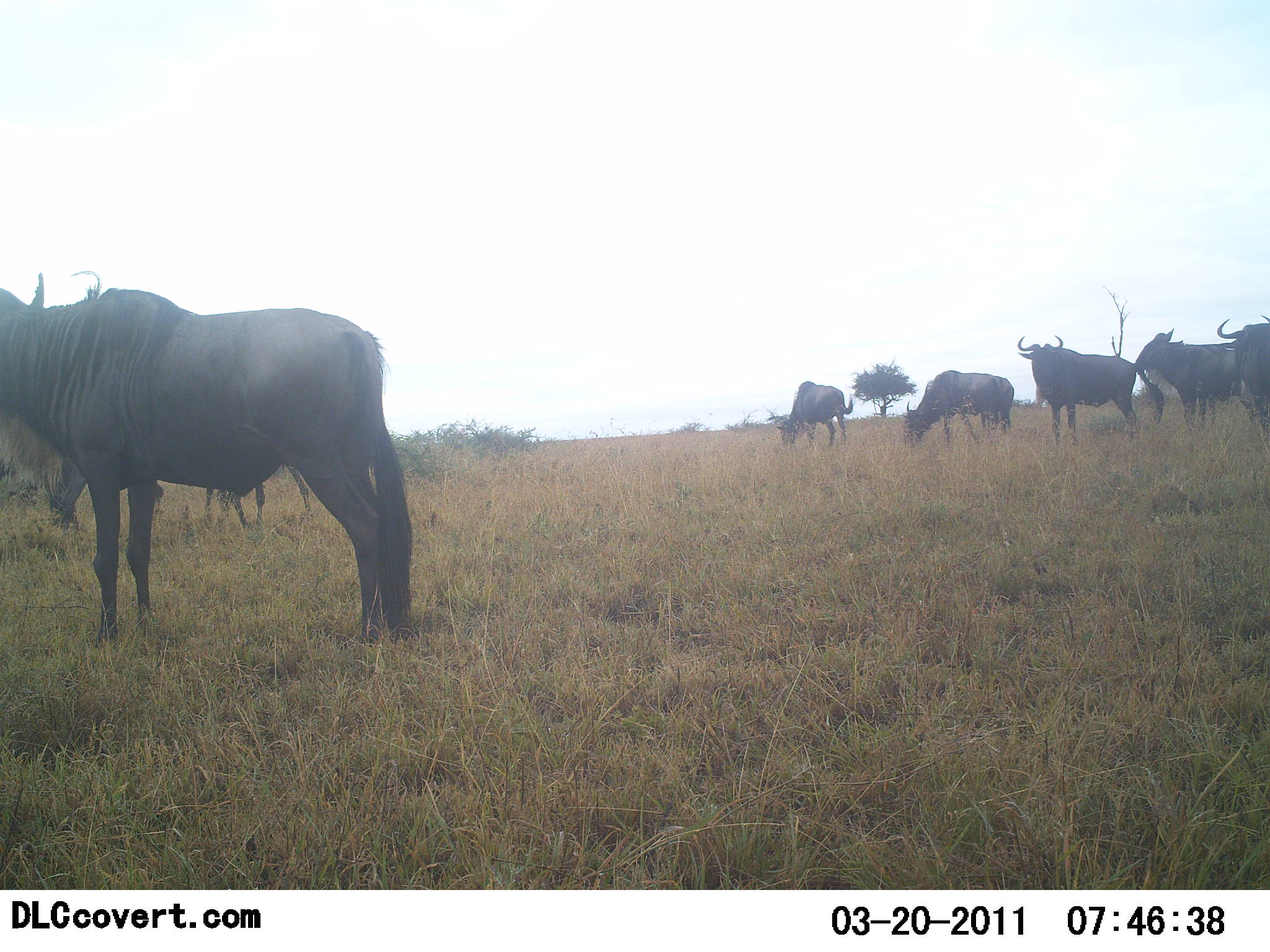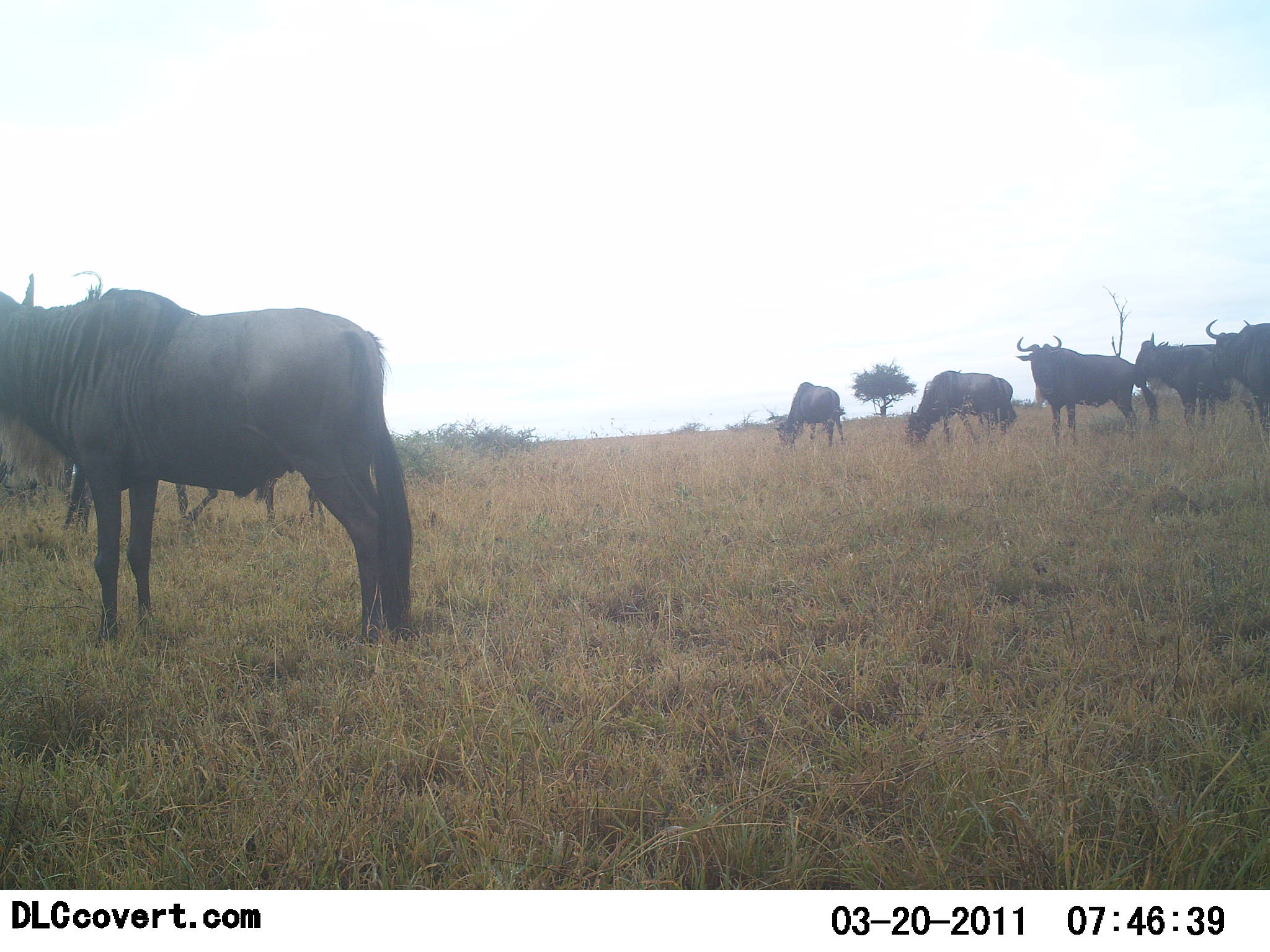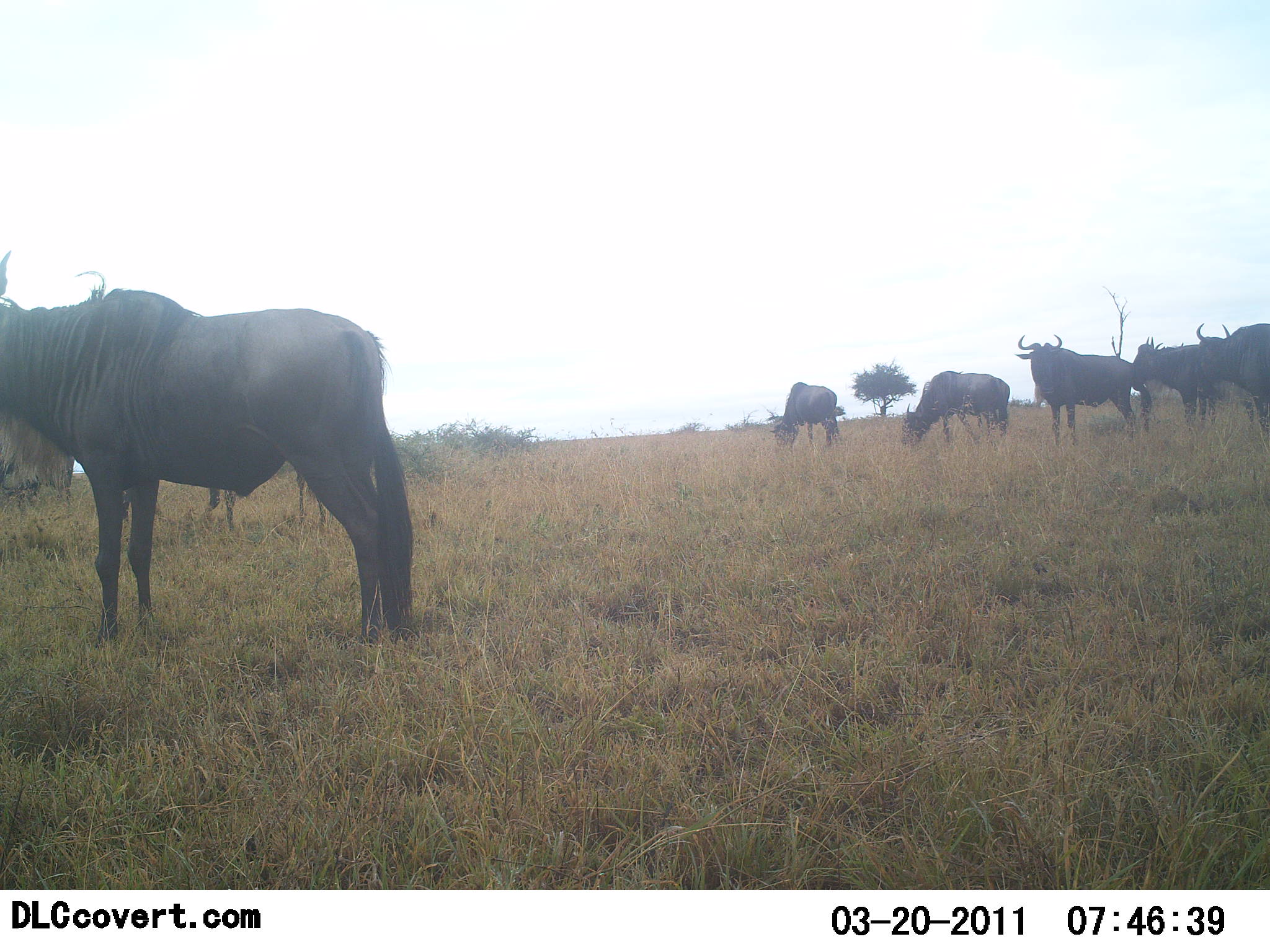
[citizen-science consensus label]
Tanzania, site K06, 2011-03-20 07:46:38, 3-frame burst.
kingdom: Animalia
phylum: Chordata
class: Mammalia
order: Artiodactyla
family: Bovidae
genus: Connochaetes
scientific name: Connochaetes taurinus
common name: blue wildebeest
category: wildebeest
Wildebeest (blue wildebeest) (Connochaetes taurinus), count 8. Behavior (volunteer vote fractions): standing 91%, resting 0%, moving 18%, interacting 0%. Young present (vote fraction): 9%. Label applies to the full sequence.